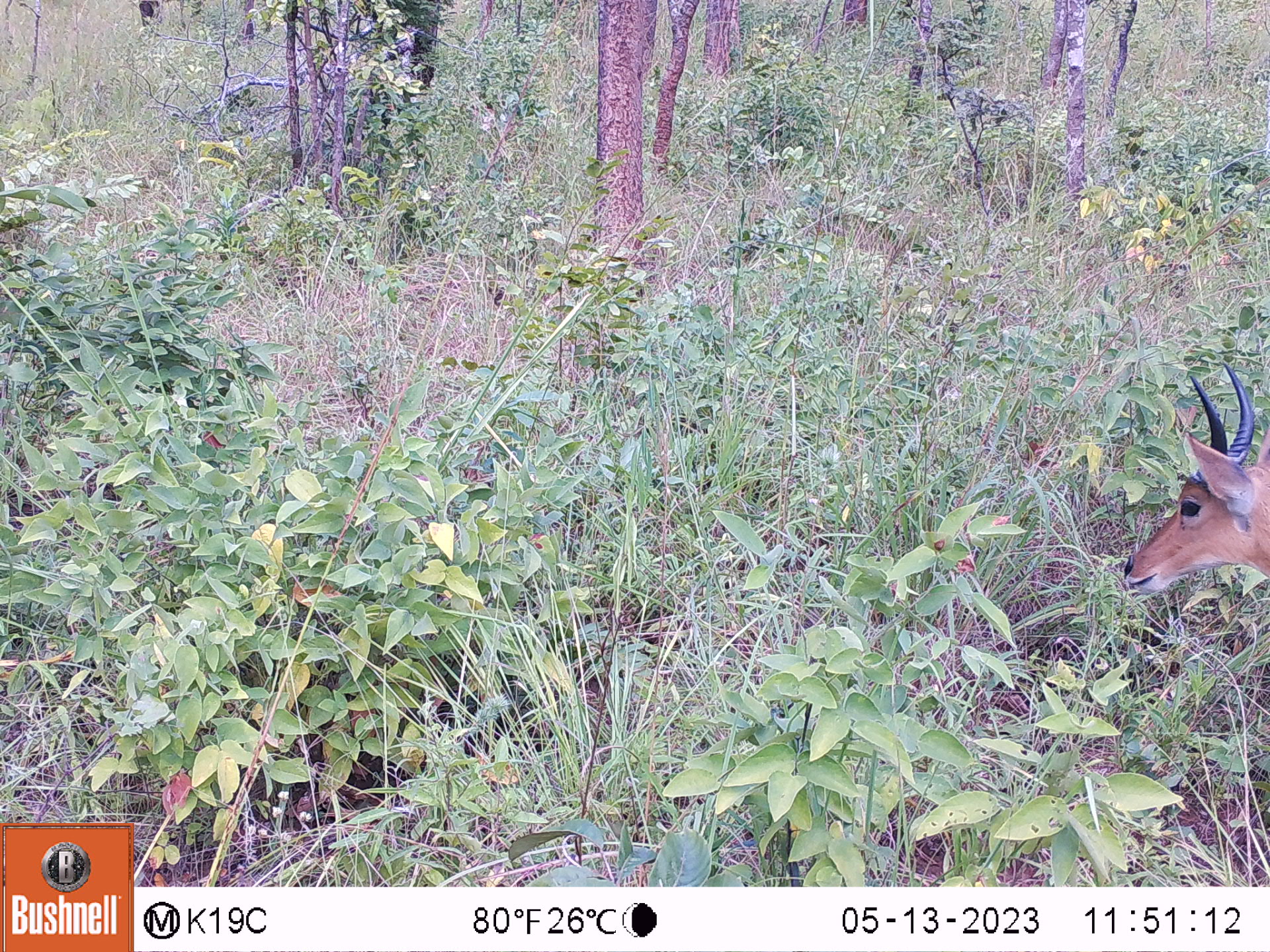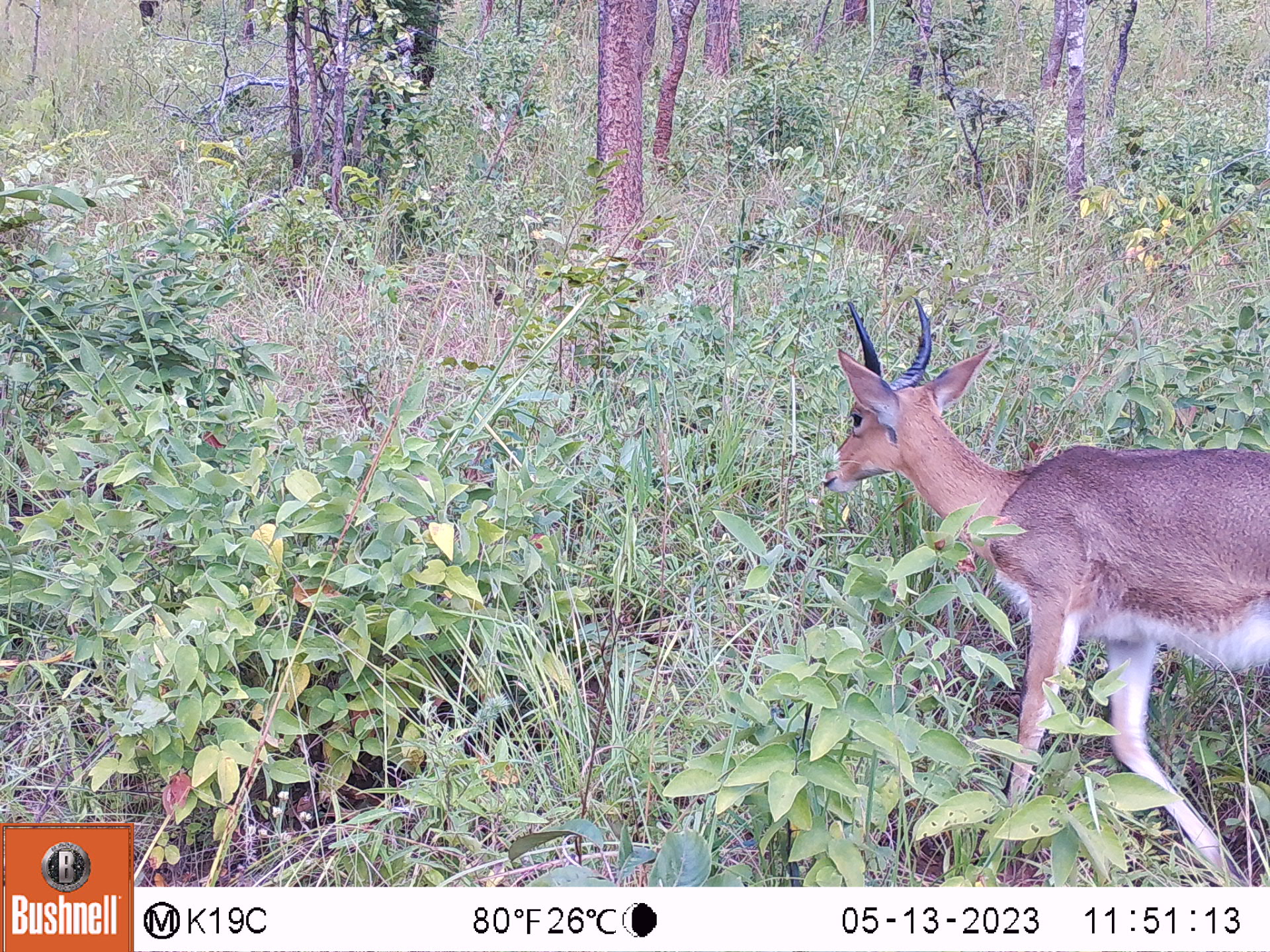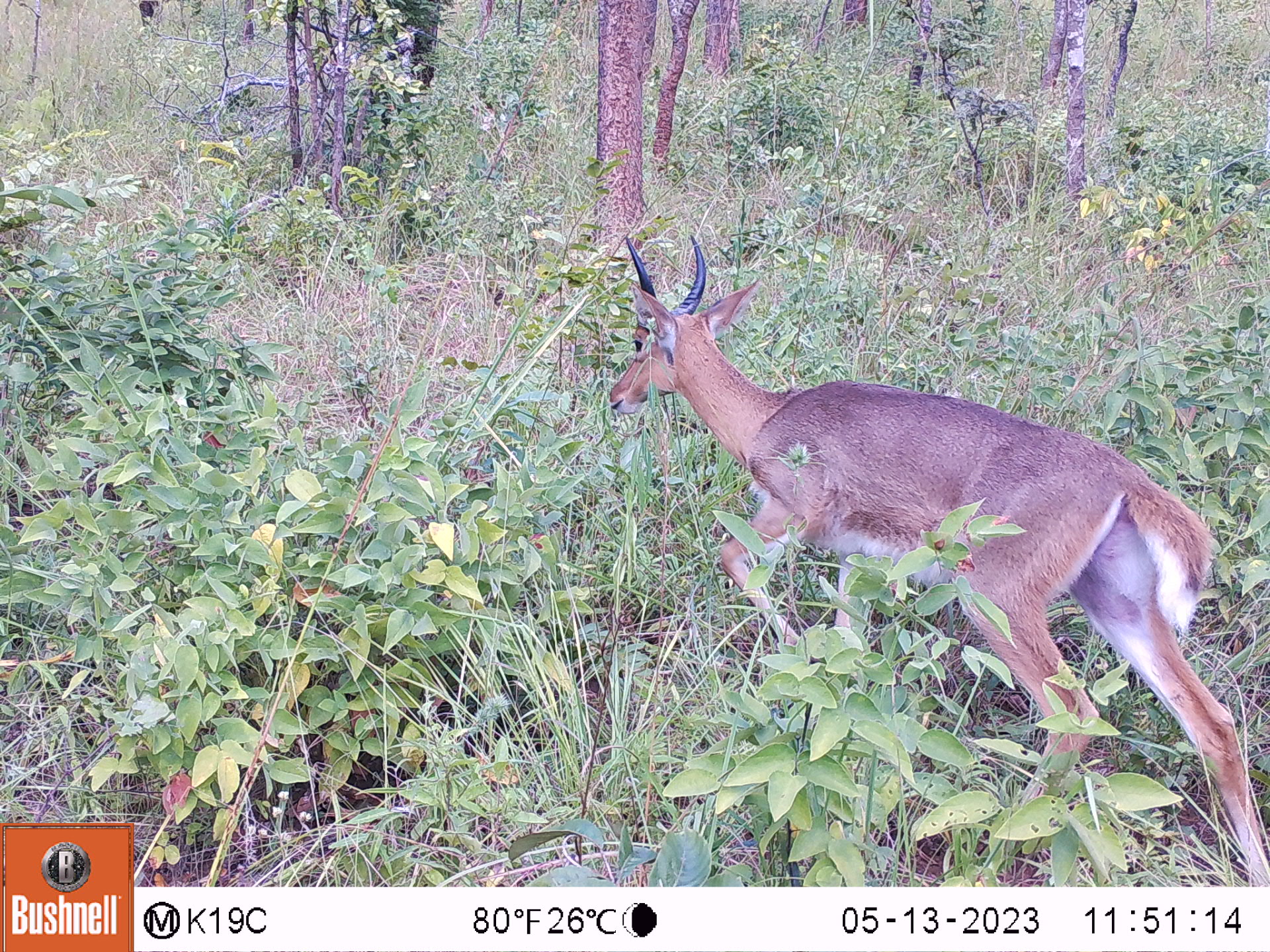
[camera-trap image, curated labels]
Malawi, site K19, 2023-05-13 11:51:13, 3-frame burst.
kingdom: Animalia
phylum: Chordata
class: Mammalia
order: Artiodactyla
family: Bovidae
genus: Redunca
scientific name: Redunca arundinum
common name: southern reedbuck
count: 1